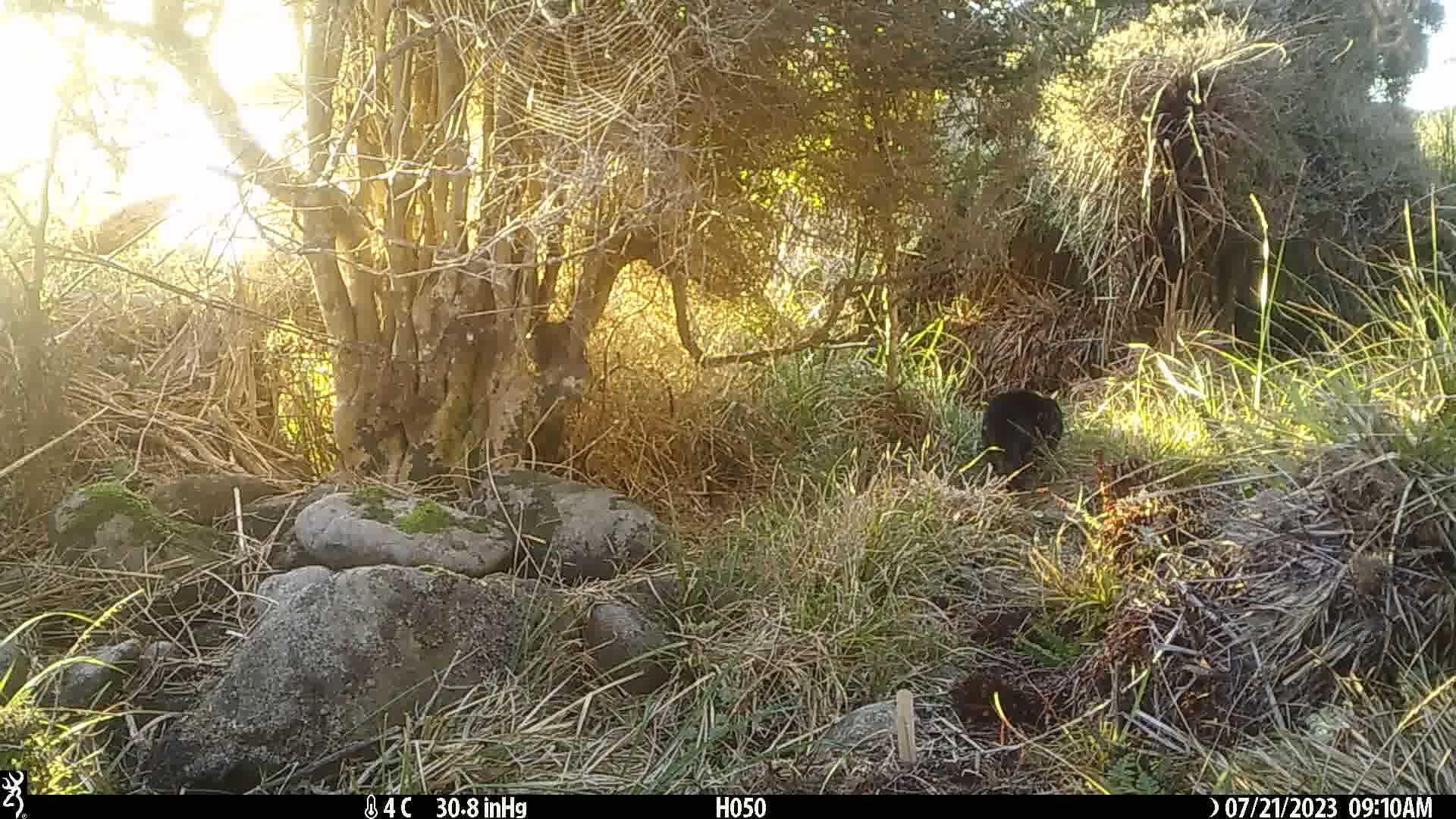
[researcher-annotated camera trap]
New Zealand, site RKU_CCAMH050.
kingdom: Animalia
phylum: Chordata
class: Mammalia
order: Carnivora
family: Felidae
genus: Felis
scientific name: Felis catus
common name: domestic cat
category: cat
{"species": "cat (domestic cat) (Felis catus)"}